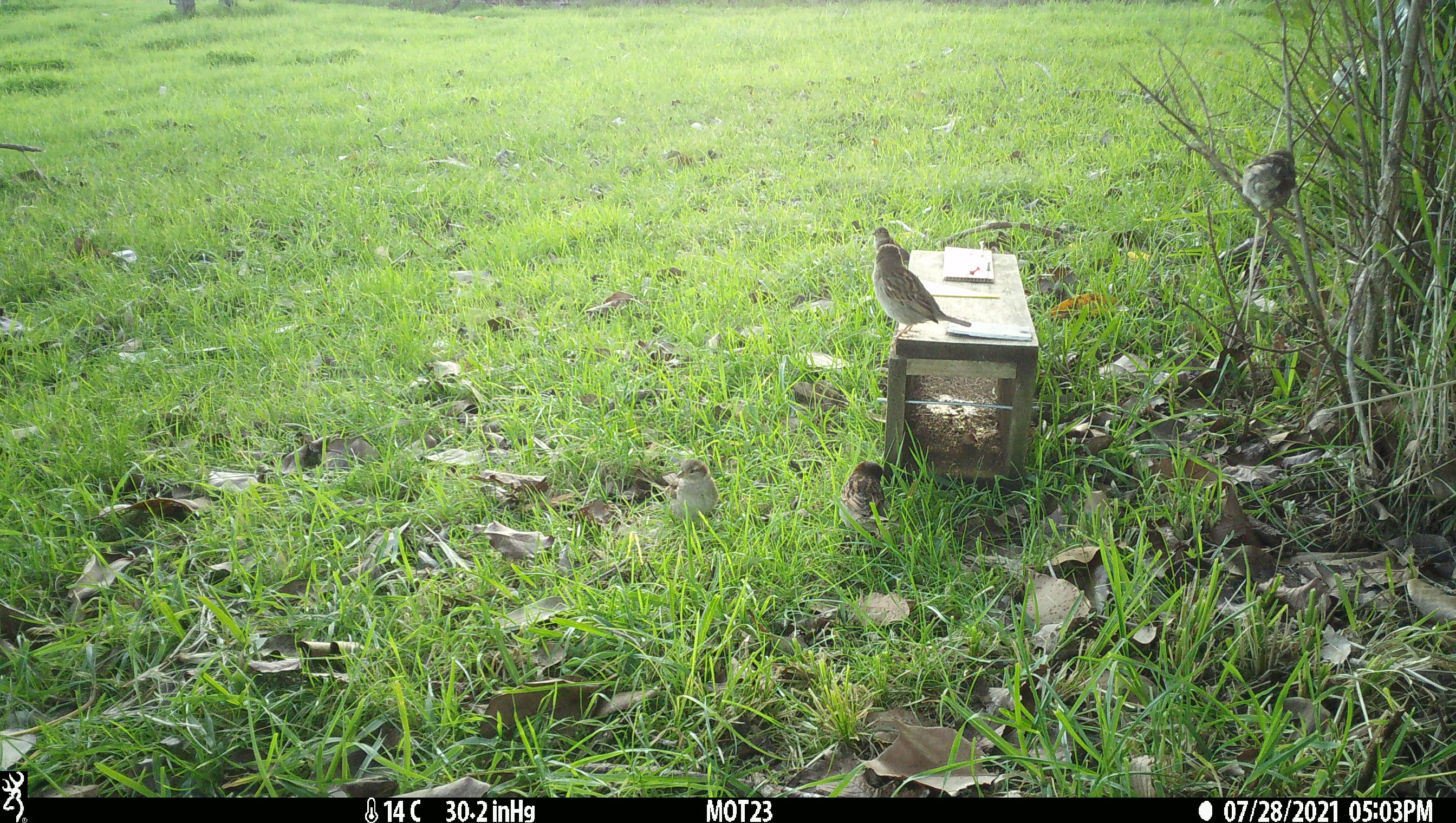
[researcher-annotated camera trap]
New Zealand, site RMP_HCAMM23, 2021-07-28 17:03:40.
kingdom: Animalia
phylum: Chordata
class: Aves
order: Passeriformes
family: Passeridae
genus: Passer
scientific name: Passer domesticus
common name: house sparrow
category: sparrow